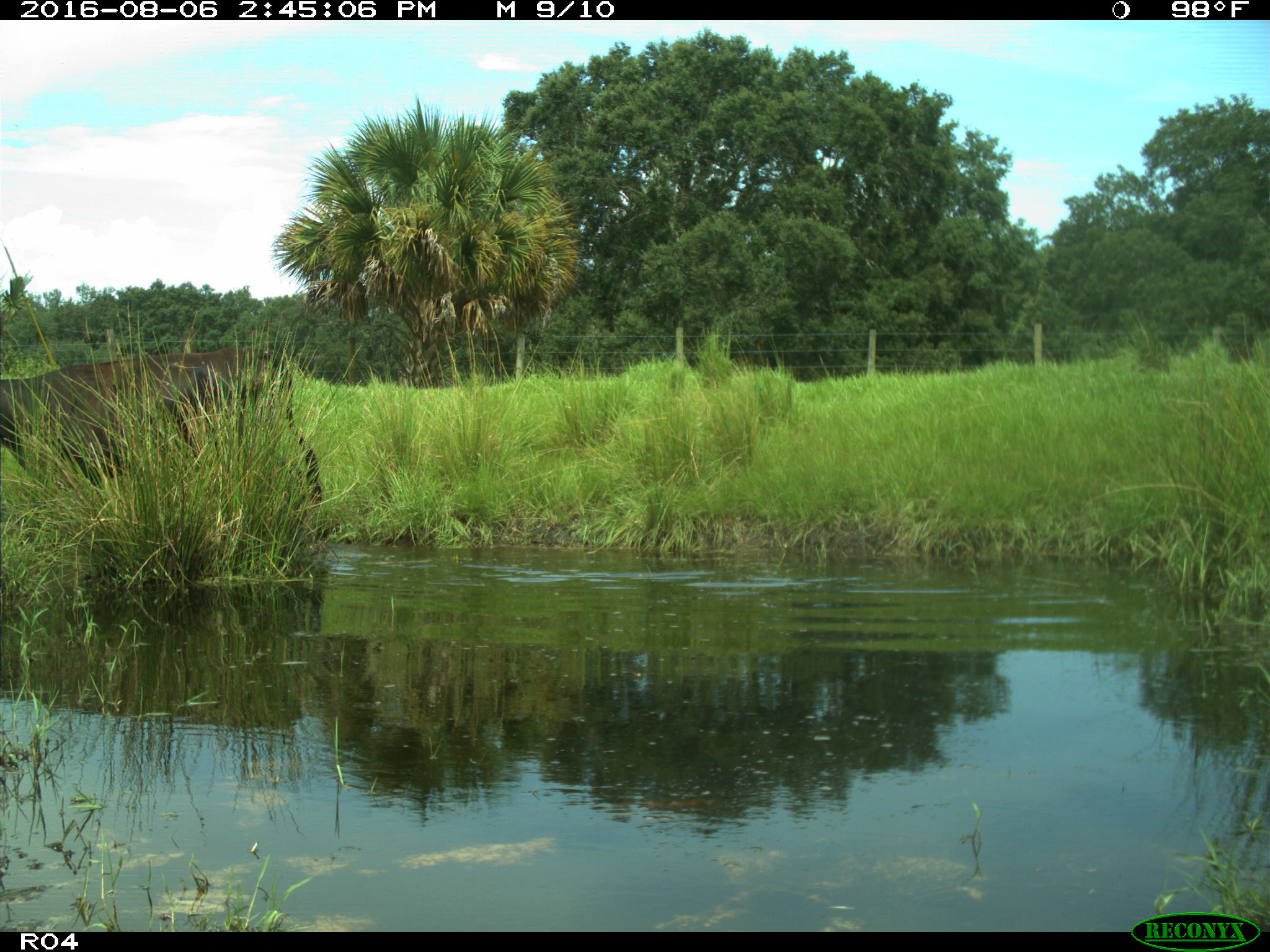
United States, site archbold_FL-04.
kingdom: Animalia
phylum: Chordata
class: Mammalia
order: Artiodactyla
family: Bovidae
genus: Bos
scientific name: Bos taurus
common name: domestic cow